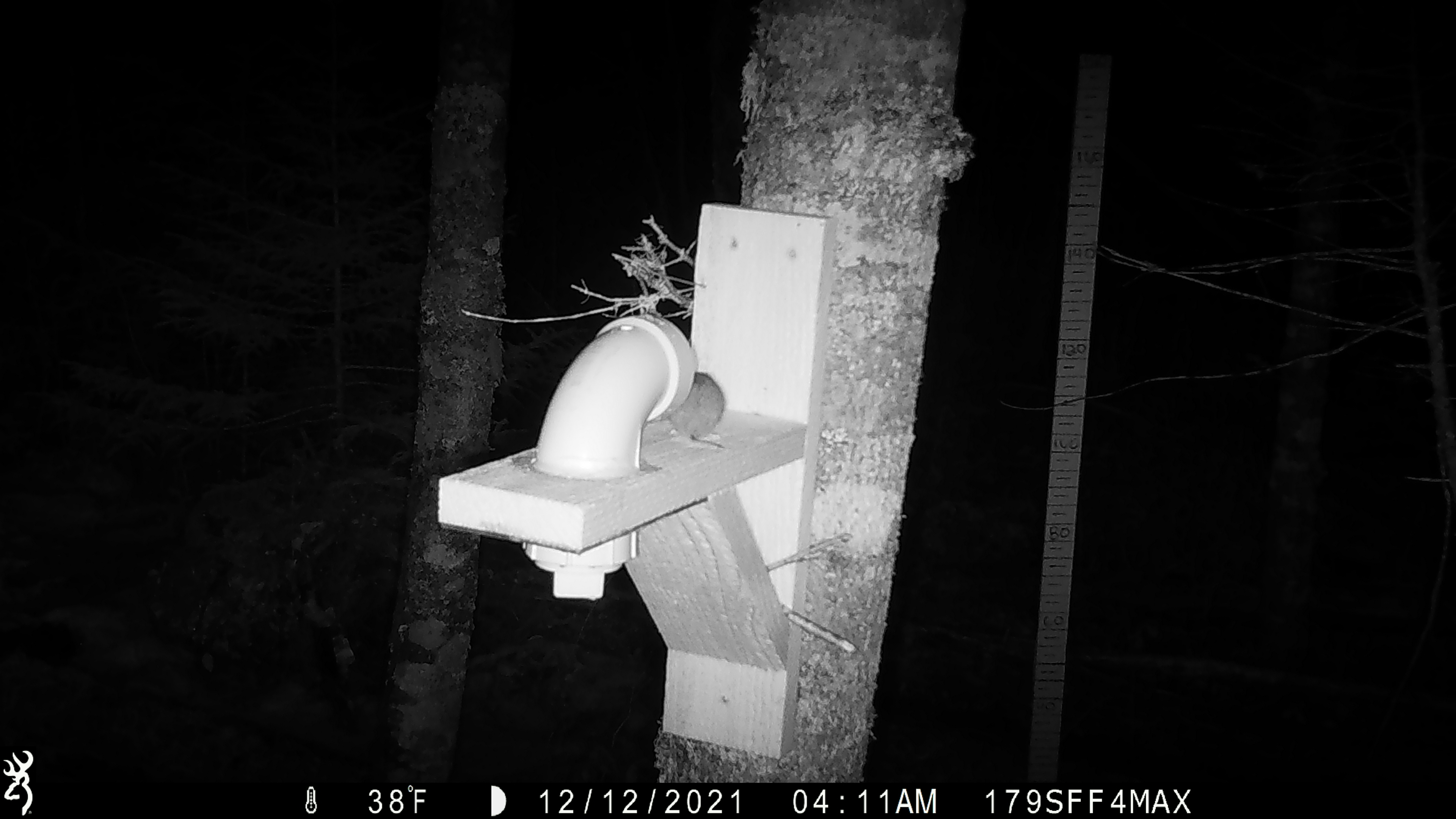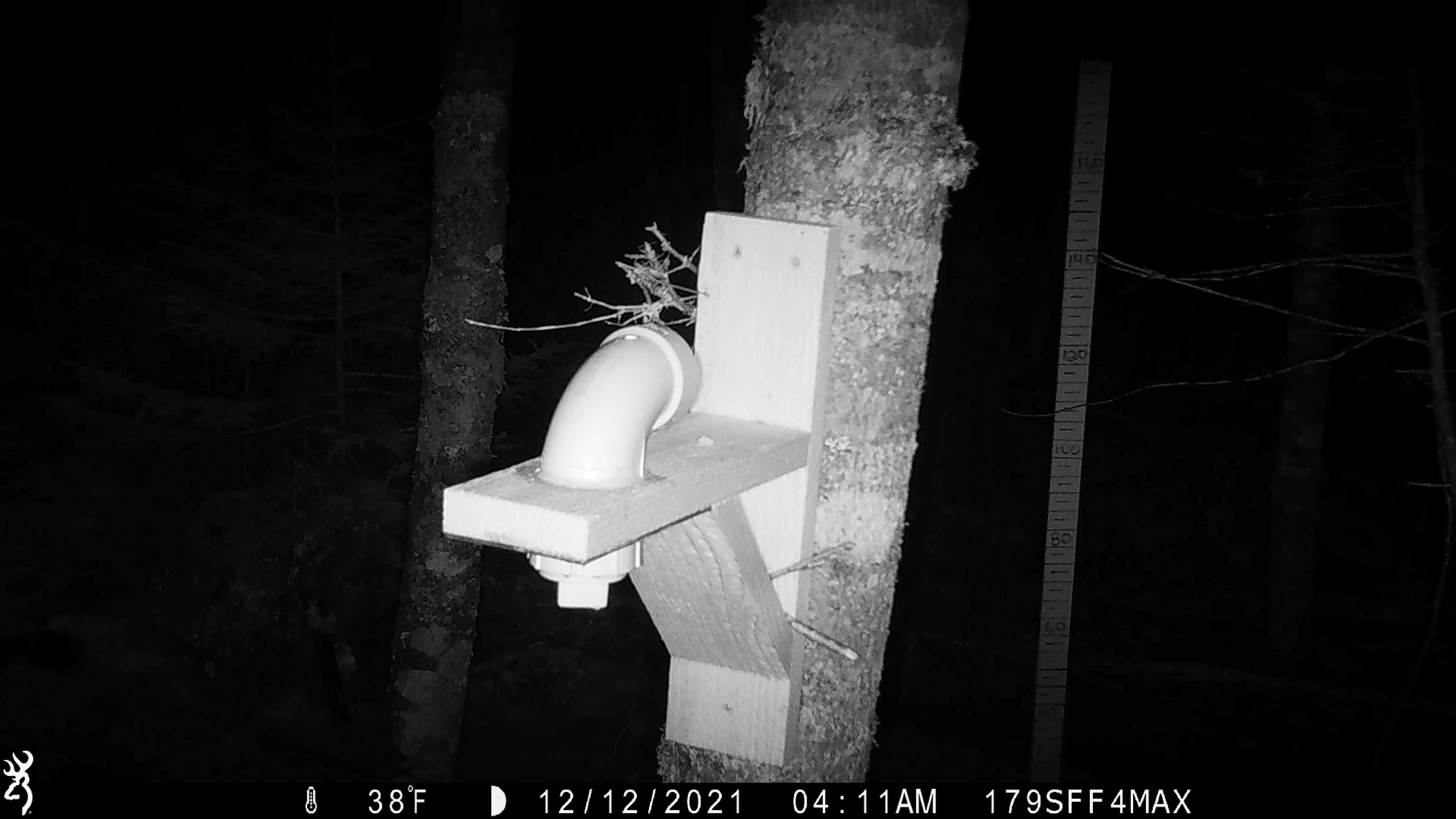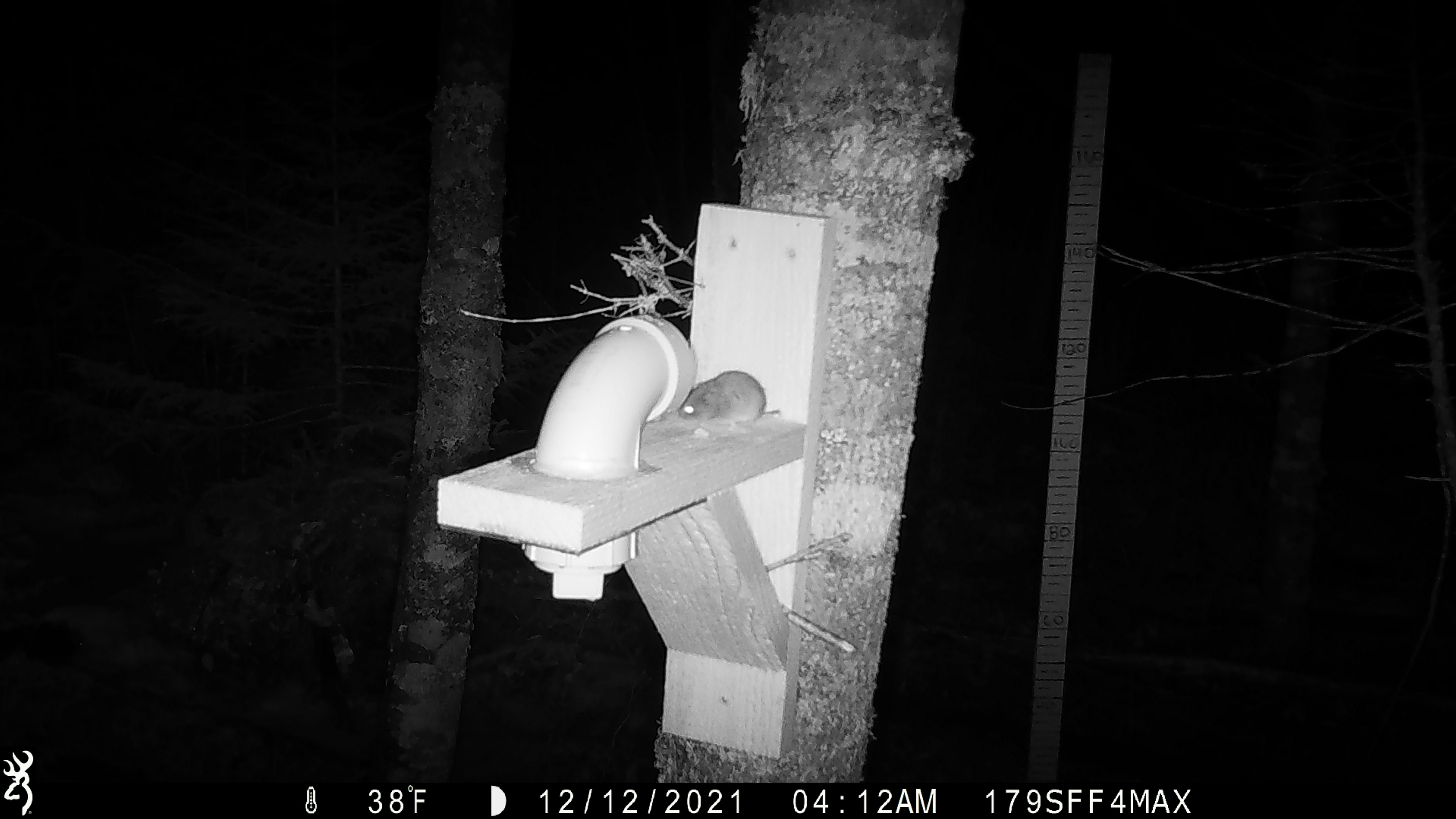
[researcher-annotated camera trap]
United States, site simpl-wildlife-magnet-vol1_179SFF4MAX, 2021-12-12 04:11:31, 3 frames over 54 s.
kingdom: Animalia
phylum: Chordata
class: Mammalia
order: Rodentia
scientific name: Rodentia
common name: mouse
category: mouse sp.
Mouse sp. (mouse) (Rodentia).